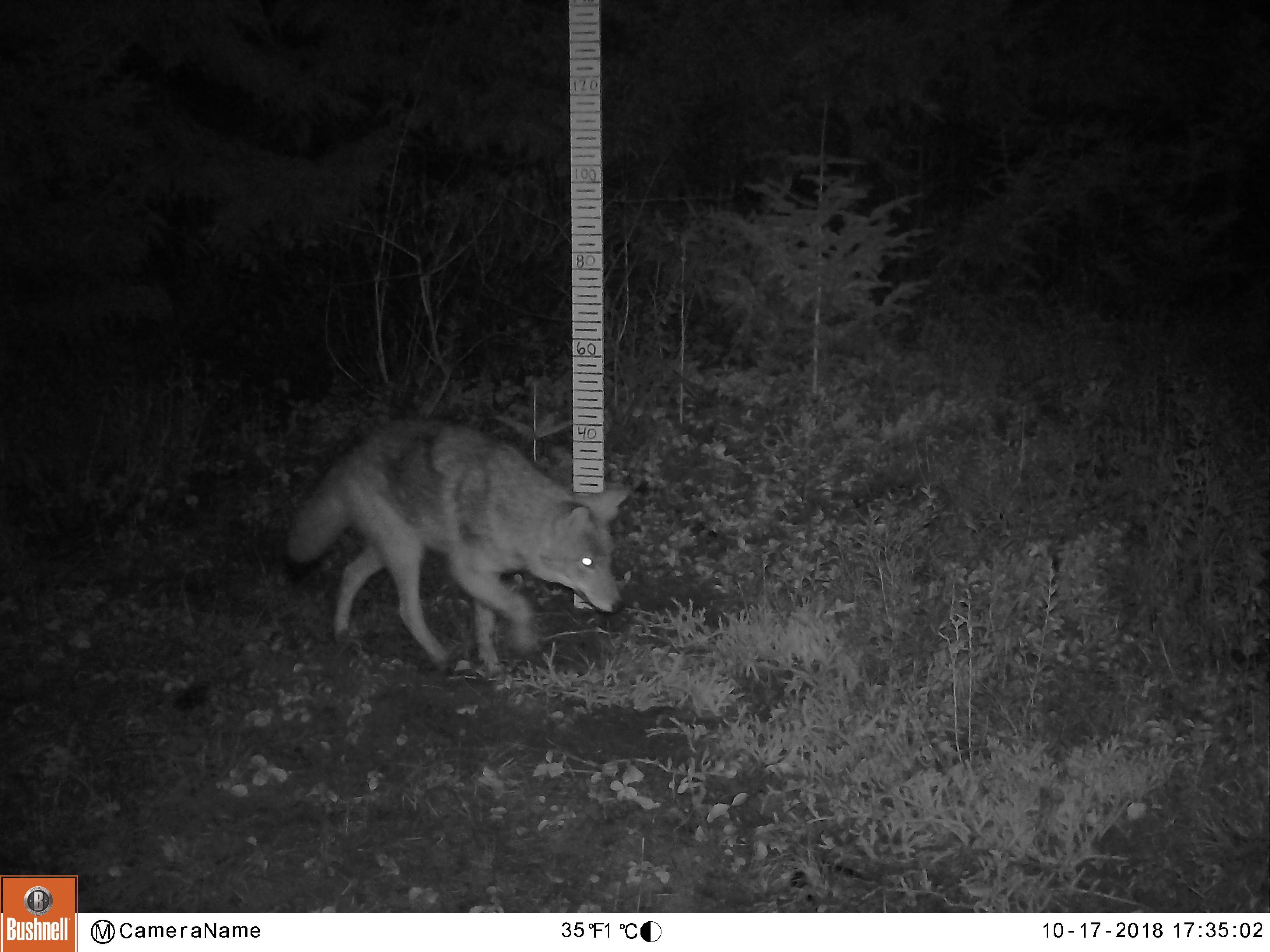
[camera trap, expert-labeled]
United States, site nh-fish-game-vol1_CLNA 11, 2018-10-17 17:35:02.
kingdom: Animalia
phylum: Chordata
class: Mammalia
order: Carnivora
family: Canidae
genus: Canis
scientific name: Canis latrans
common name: coyote